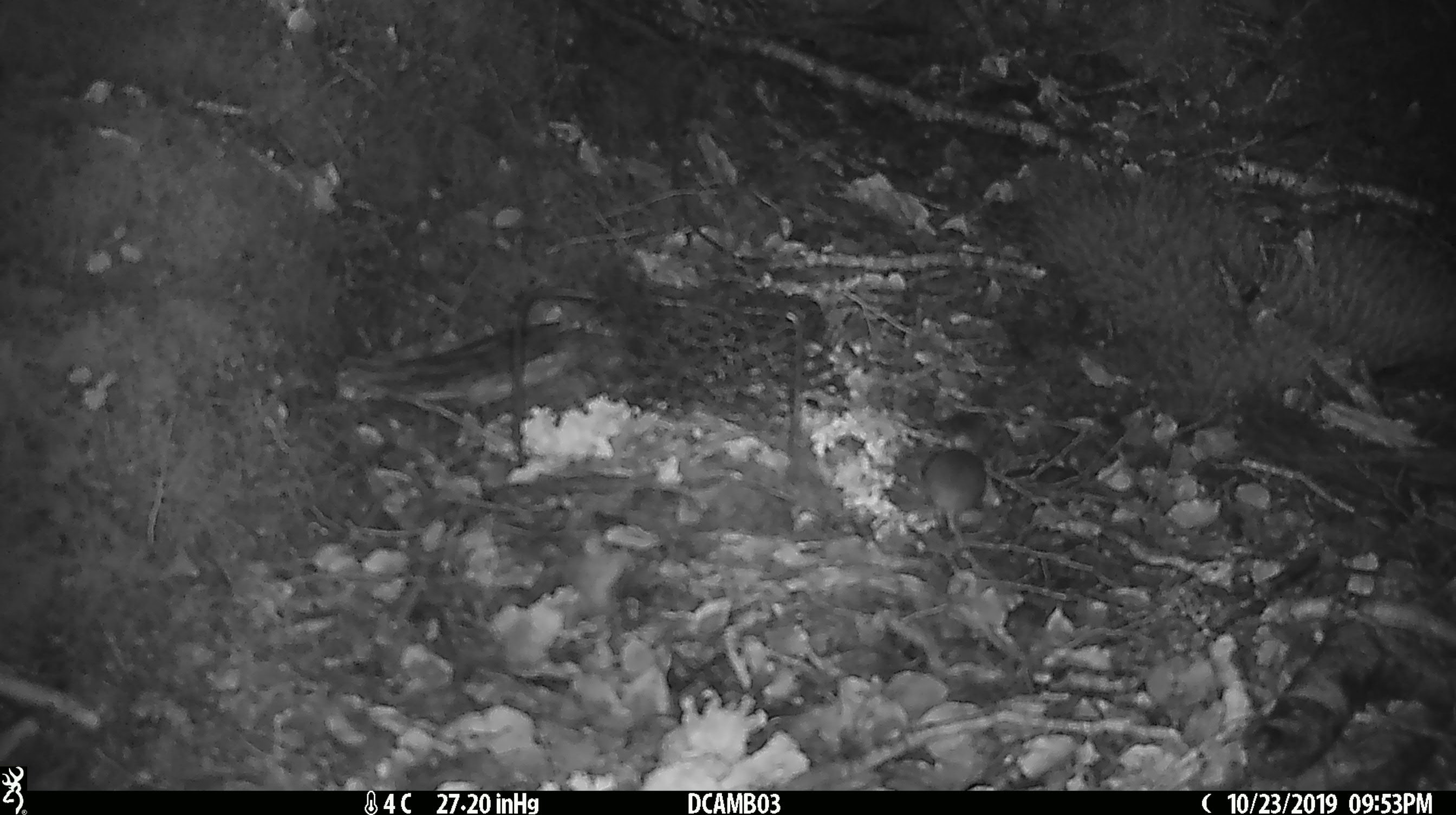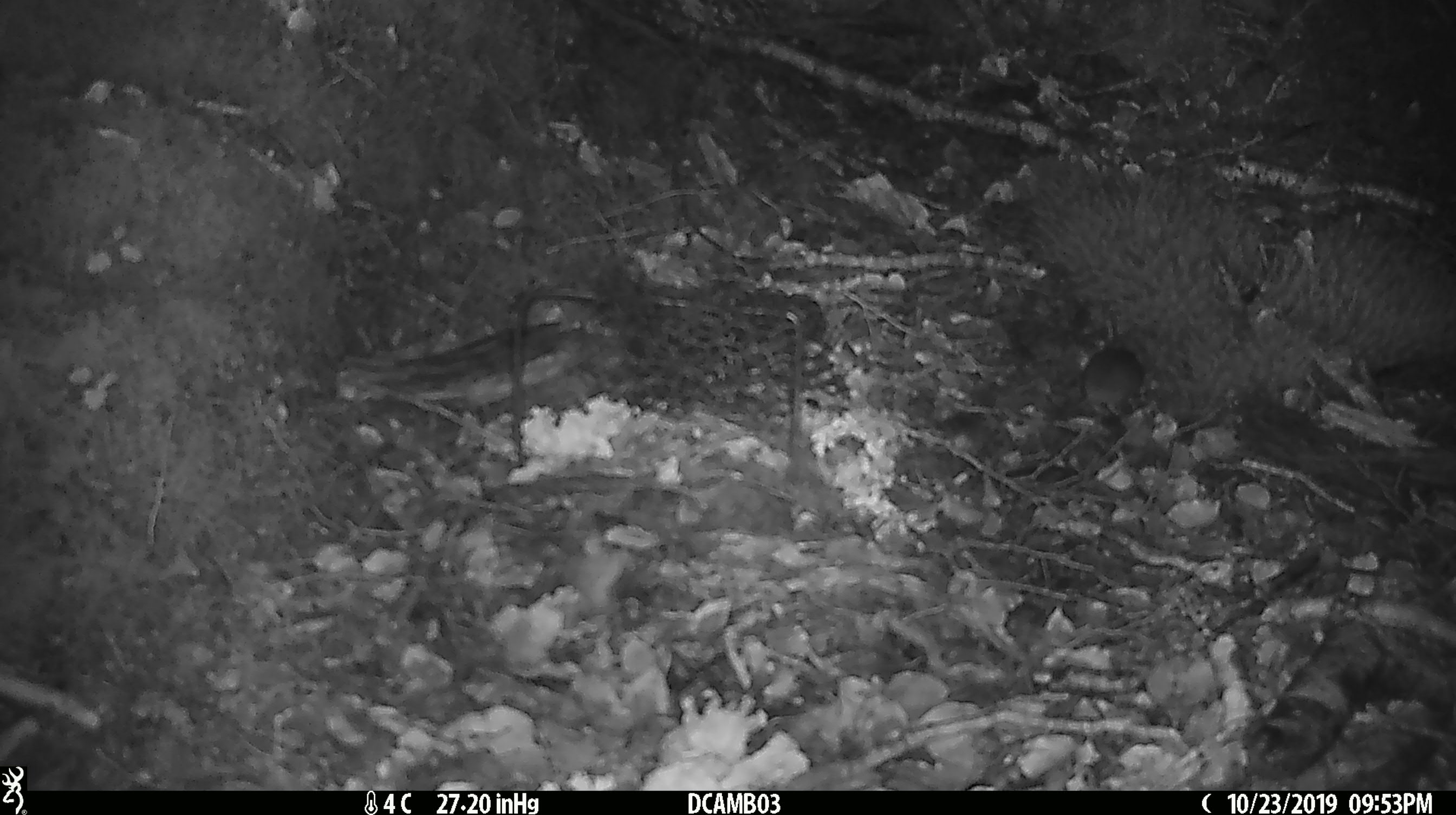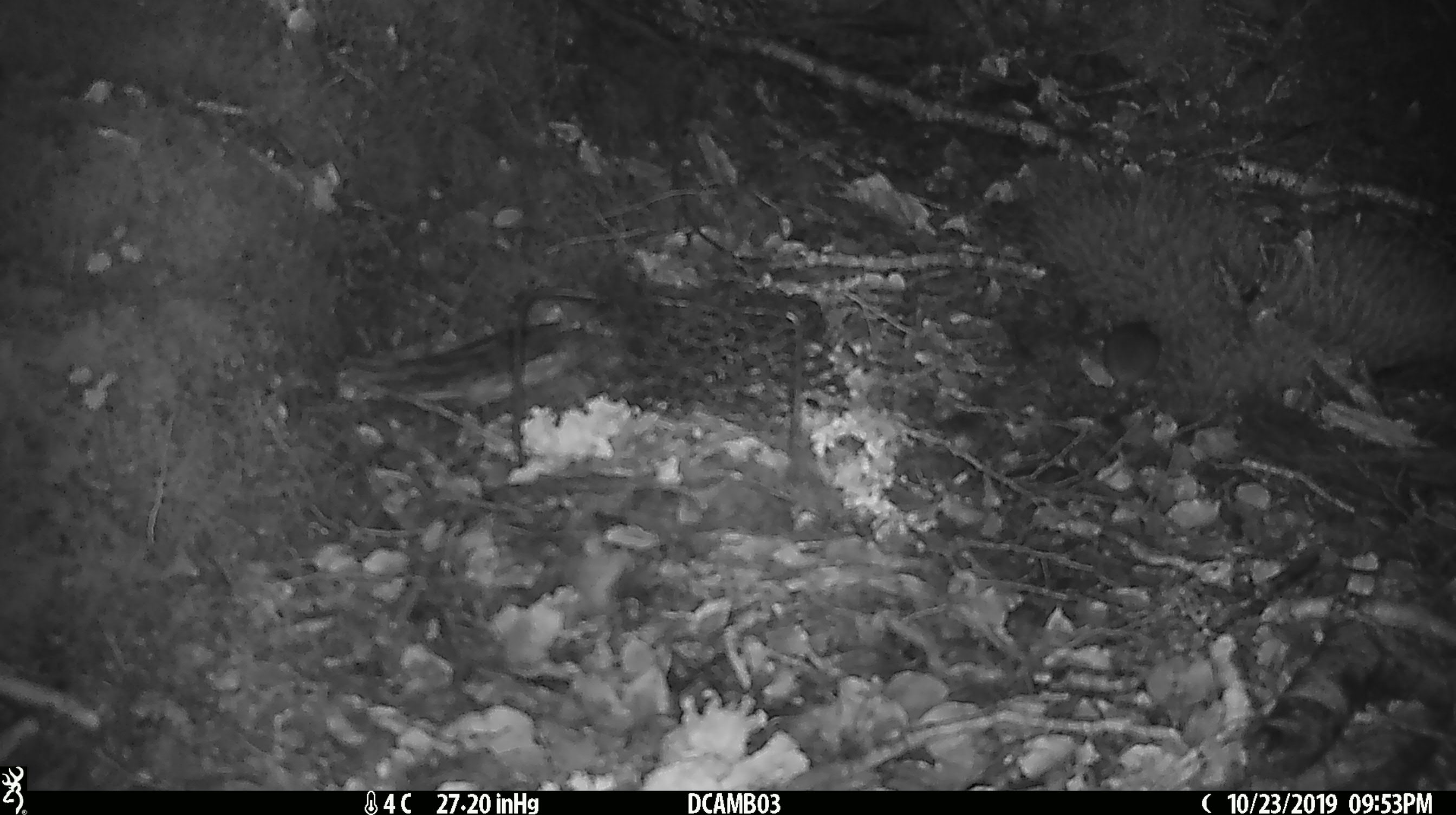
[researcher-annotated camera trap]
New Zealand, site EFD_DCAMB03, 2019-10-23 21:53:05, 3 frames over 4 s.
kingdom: Animalia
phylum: Chordata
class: Mammalia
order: Rodentia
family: Muridae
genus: Mus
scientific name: Mus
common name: mouse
Mouse (Mus).